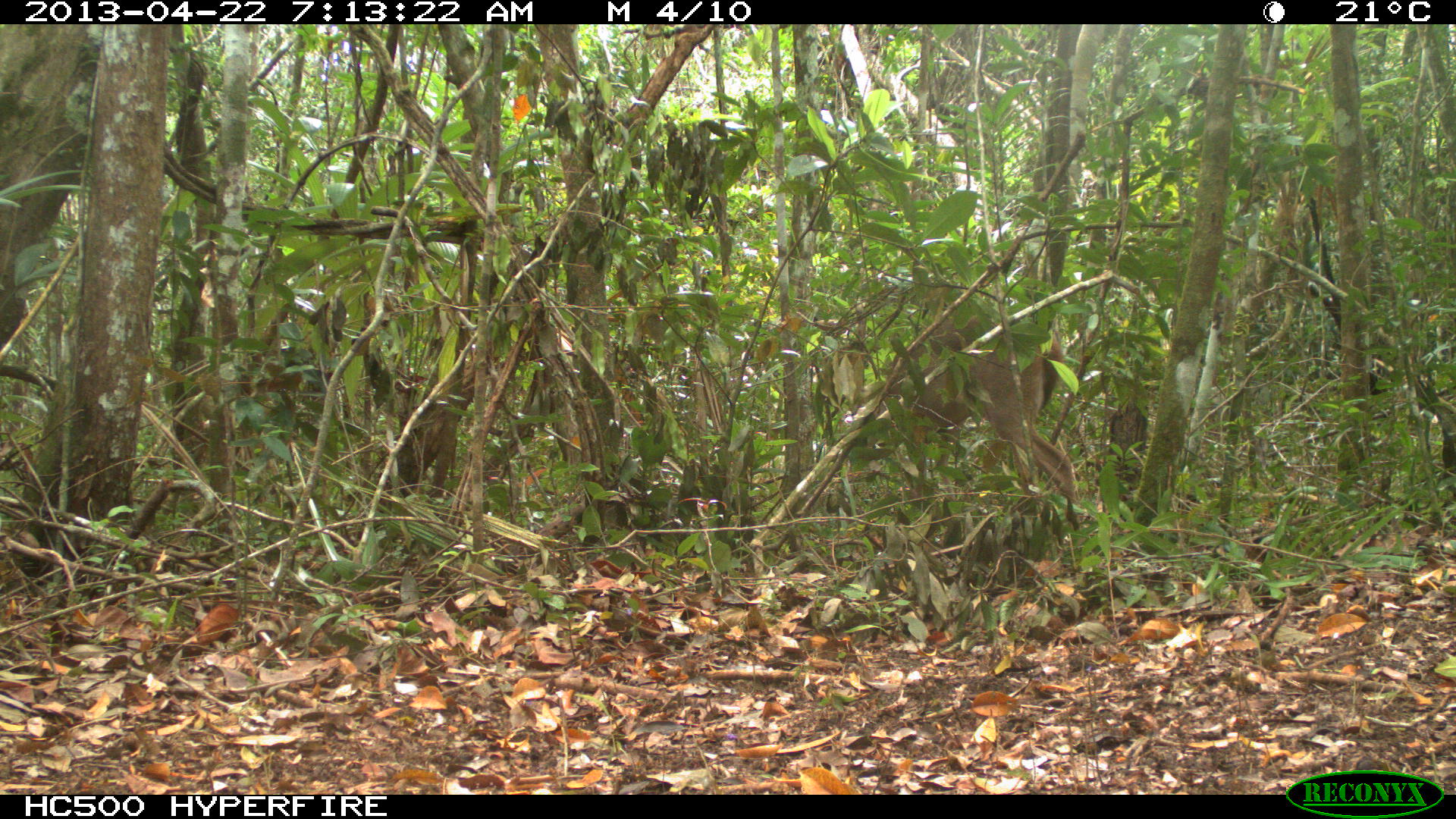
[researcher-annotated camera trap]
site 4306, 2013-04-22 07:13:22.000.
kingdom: Animalia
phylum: Chordata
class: Mammalia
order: Artiodactyla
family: Cervidae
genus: Odocoileus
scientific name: Odocoileus virginianus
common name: white-tailed deer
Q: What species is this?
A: Odocoileus virginianus (white-tailed deer).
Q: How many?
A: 1.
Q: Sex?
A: Female.